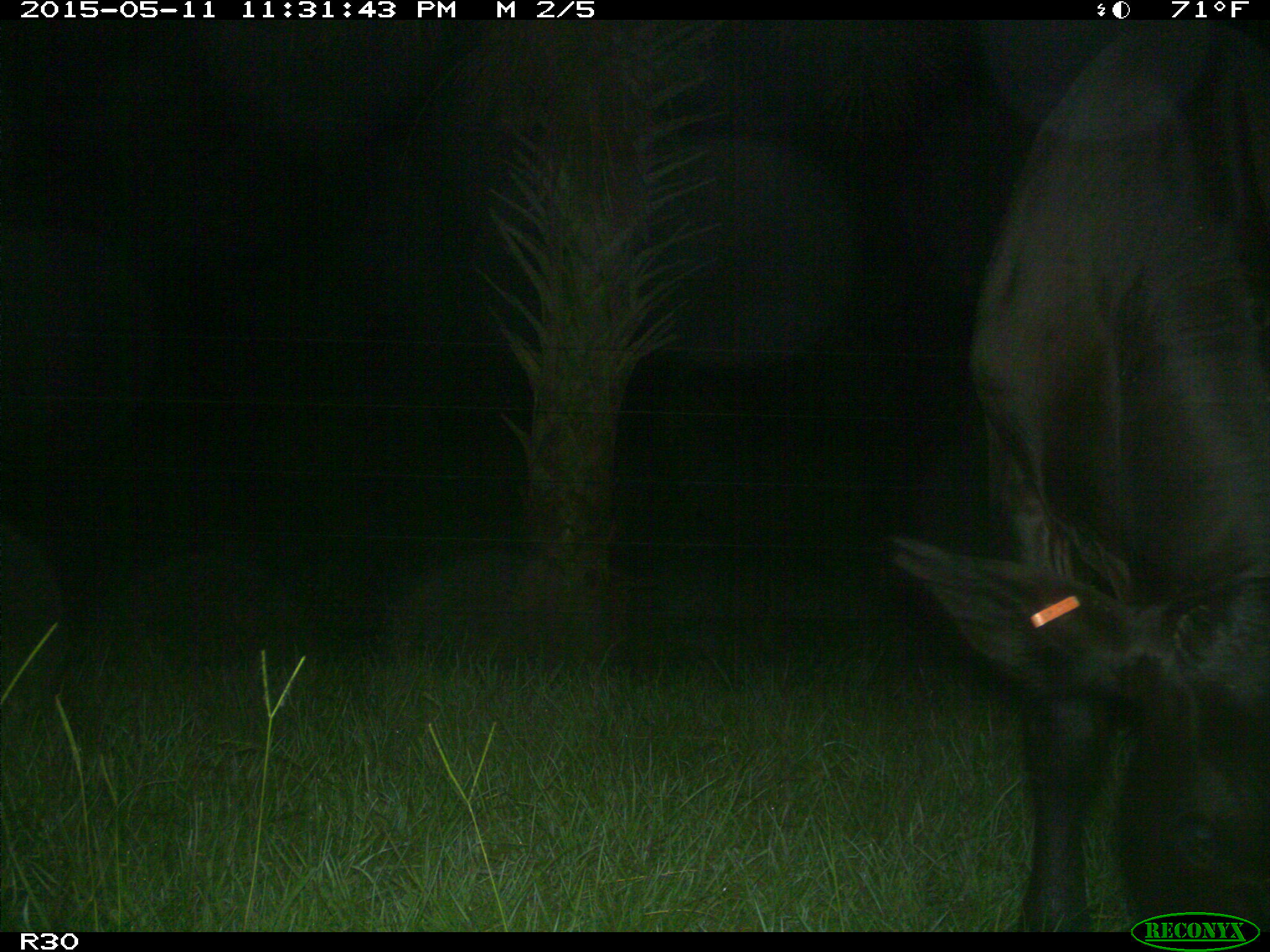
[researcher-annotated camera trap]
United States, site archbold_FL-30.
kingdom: Animalia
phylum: Chordata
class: Mammalia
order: Artiodactyla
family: Bovidae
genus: Bos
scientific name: Bos taurus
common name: domestic cow